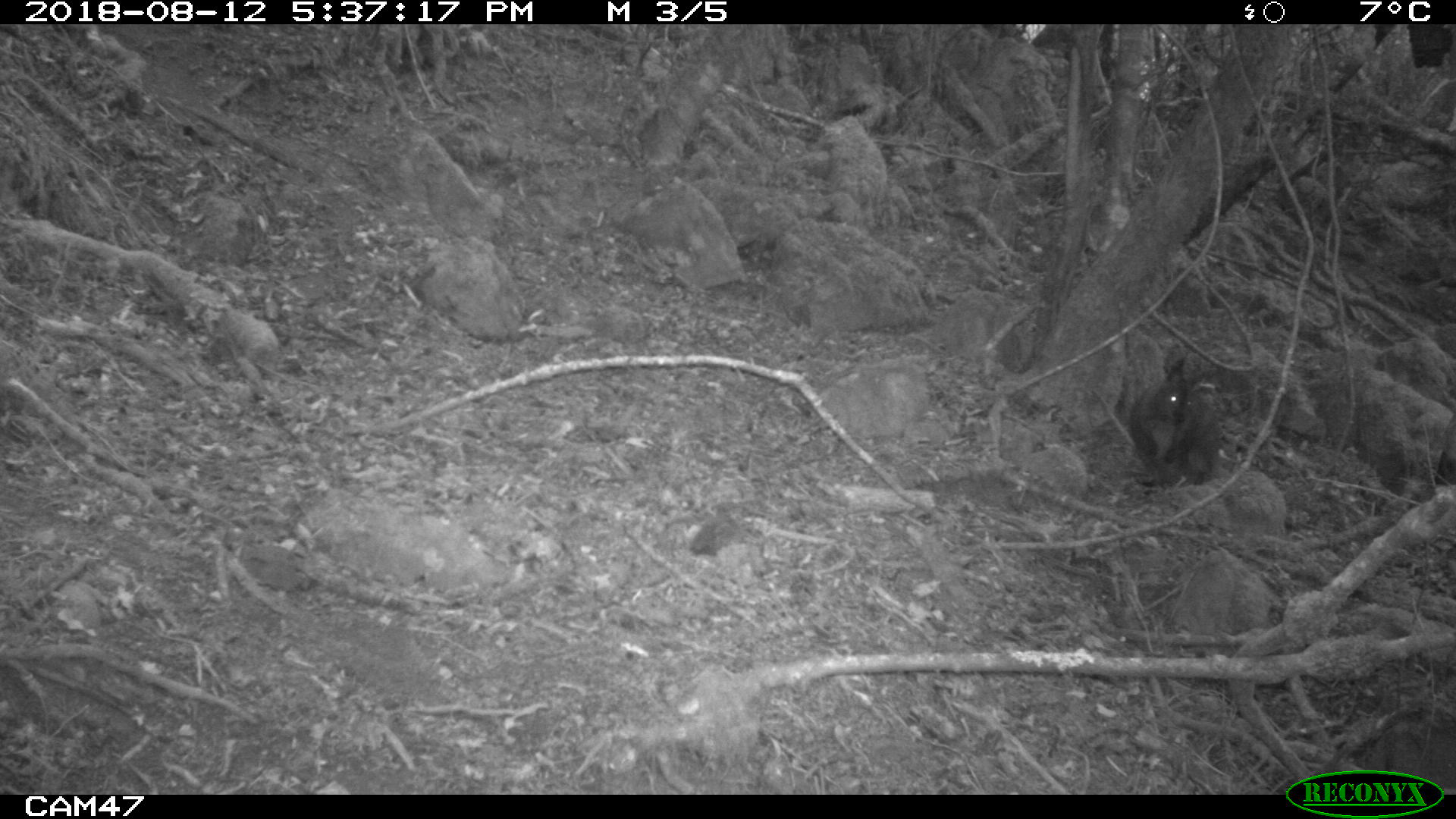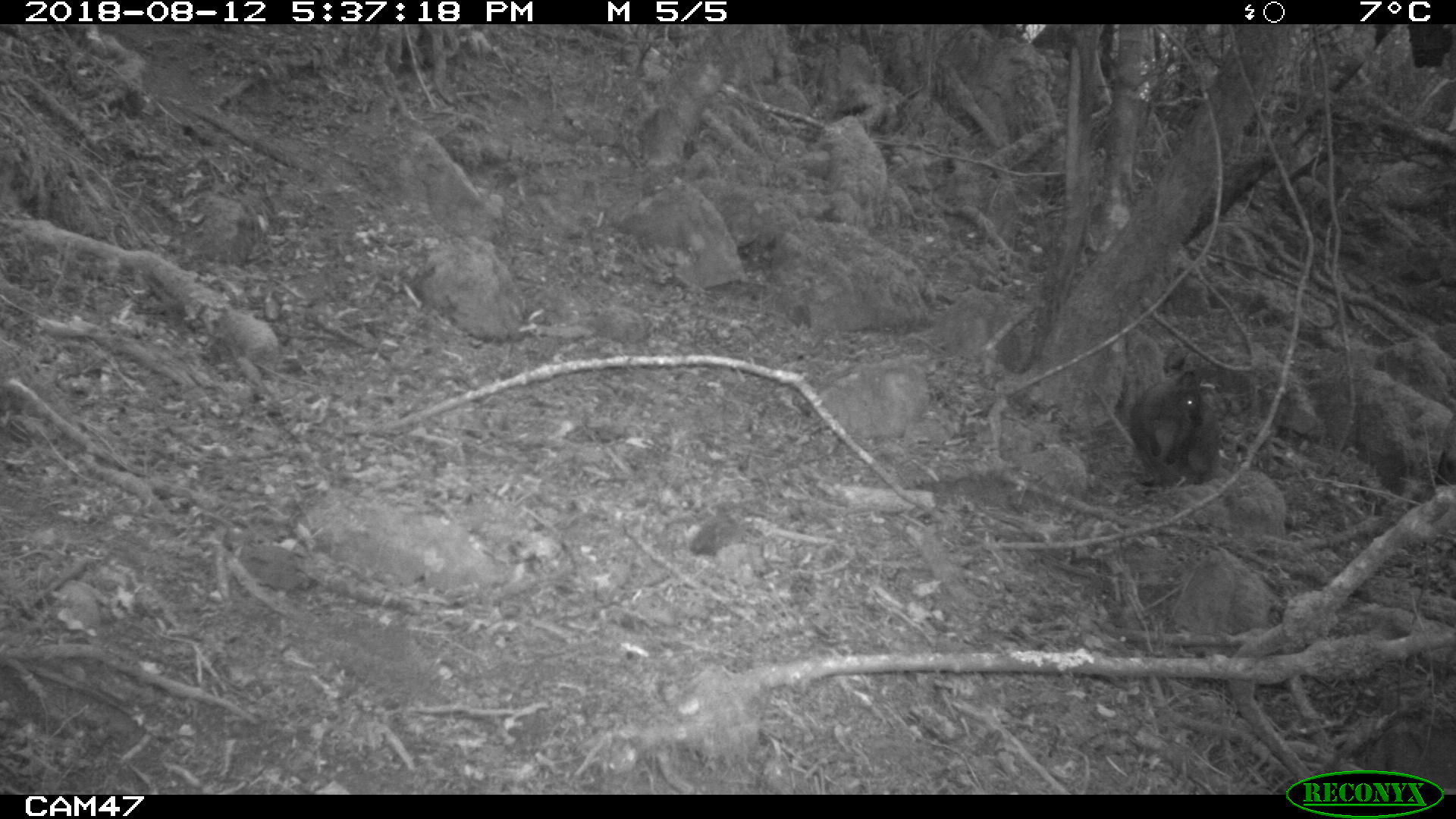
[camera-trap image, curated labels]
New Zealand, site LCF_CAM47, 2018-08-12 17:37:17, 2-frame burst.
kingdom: Animalia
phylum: Chordata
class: Mammalia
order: Diprotodontia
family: Macropodidae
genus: Notamacropus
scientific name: Notamacropus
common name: wallaby